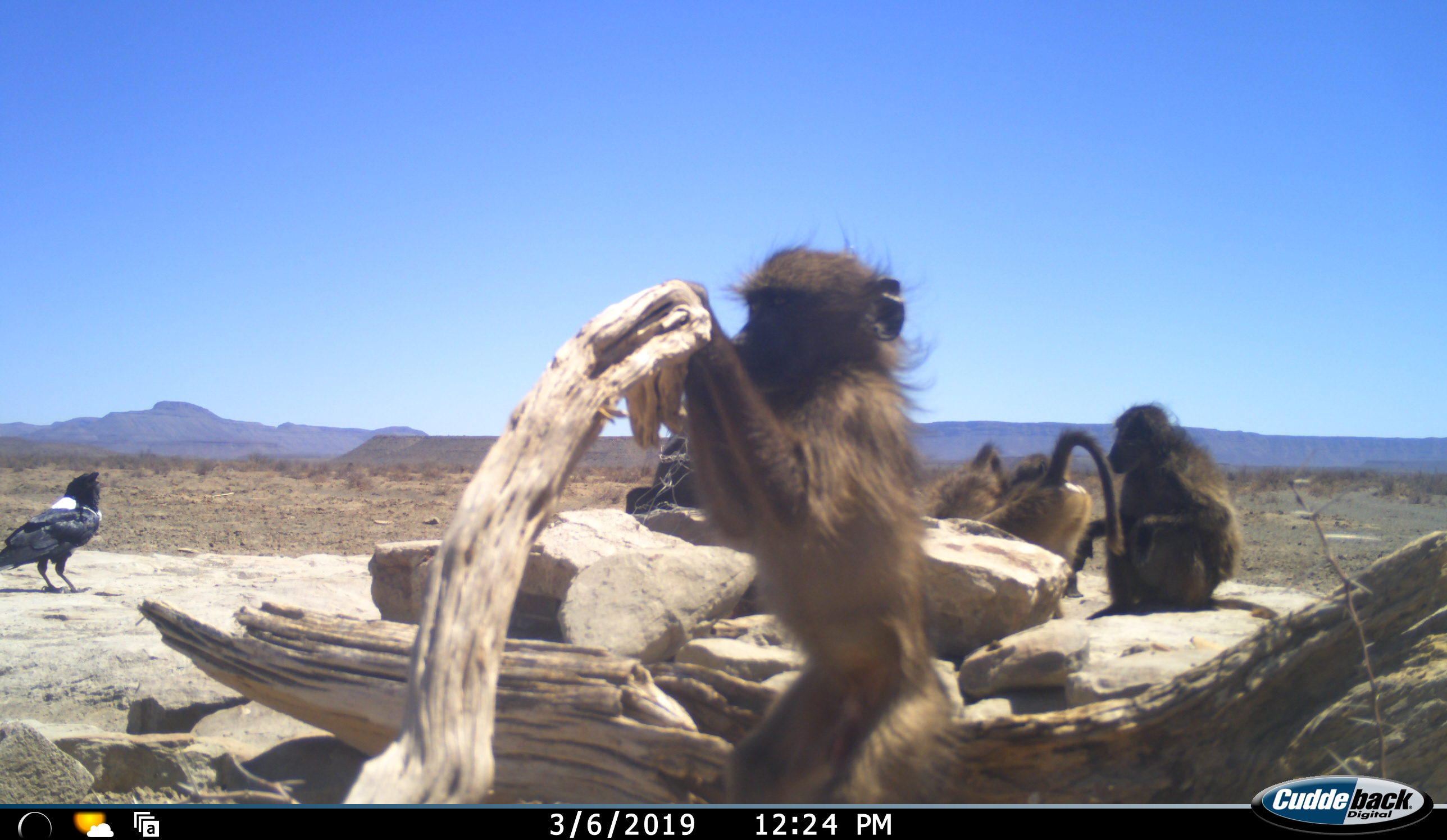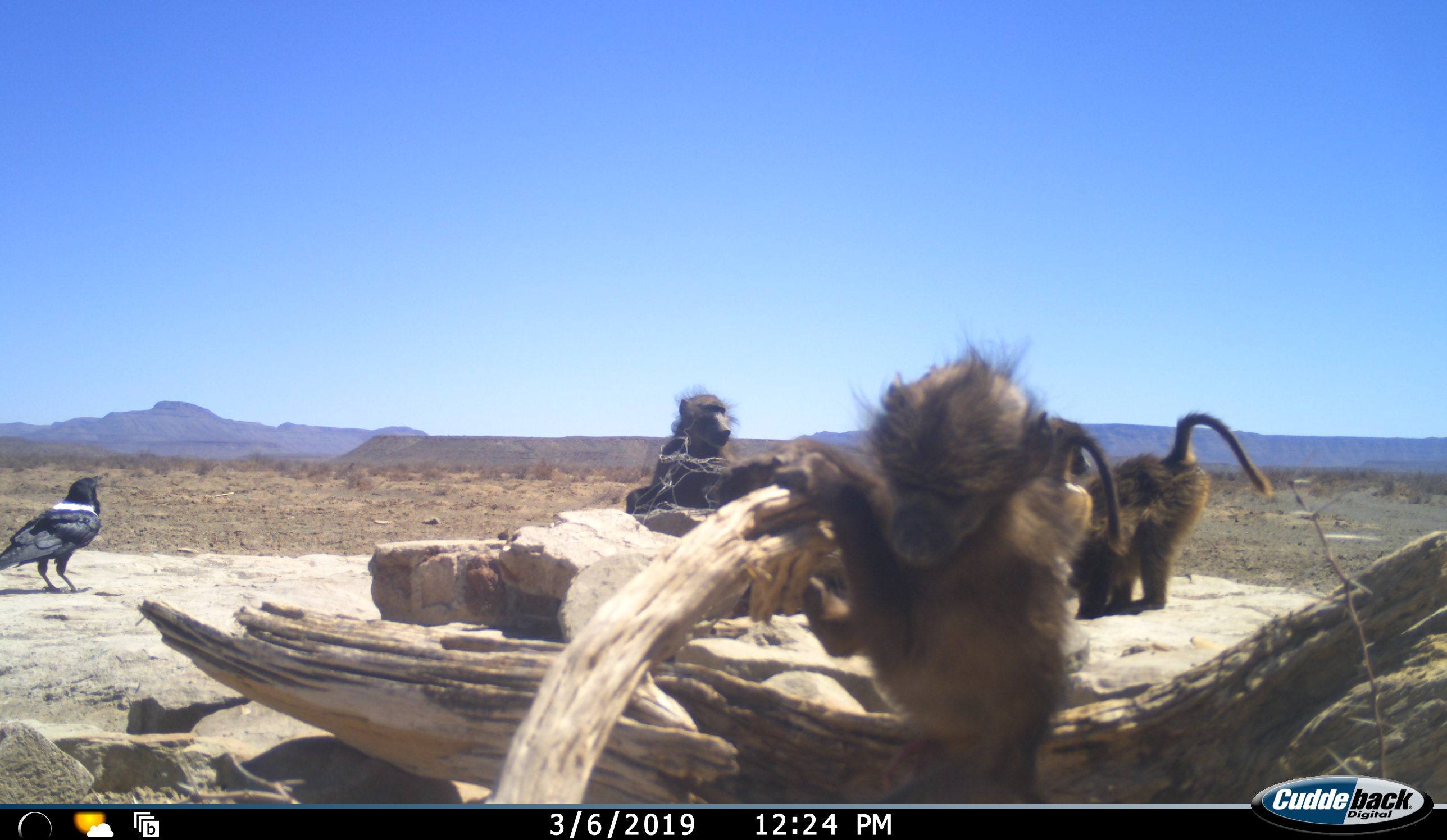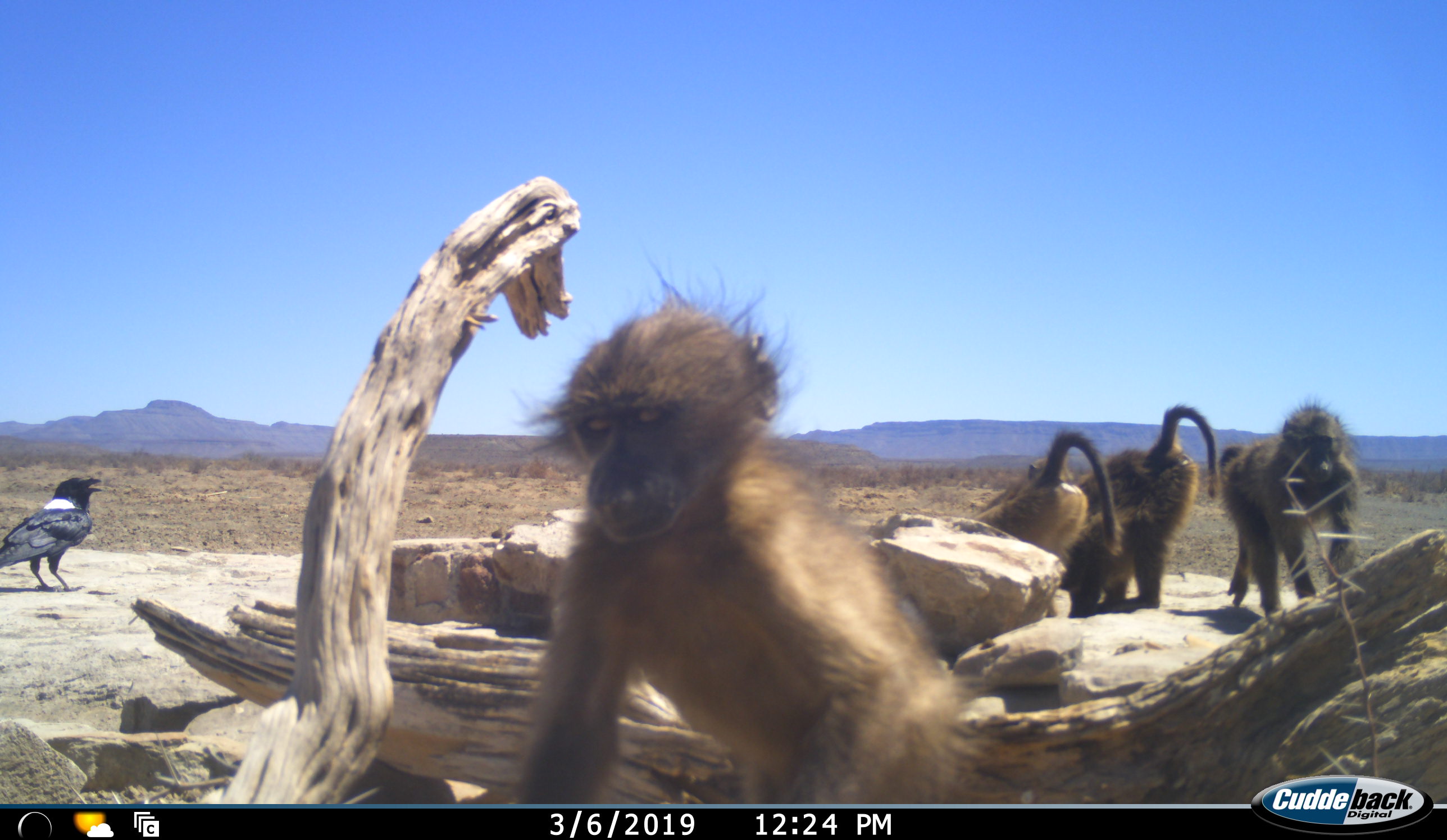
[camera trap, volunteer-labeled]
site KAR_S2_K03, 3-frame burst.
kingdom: Animalia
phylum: Chordata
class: Mammalia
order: Primates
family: Cercopithecidae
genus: Papio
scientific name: Papio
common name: baboon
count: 6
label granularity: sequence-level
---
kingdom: Animalia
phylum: Chordata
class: Aves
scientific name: Aves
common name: bird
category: birdother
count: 1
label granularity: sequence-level